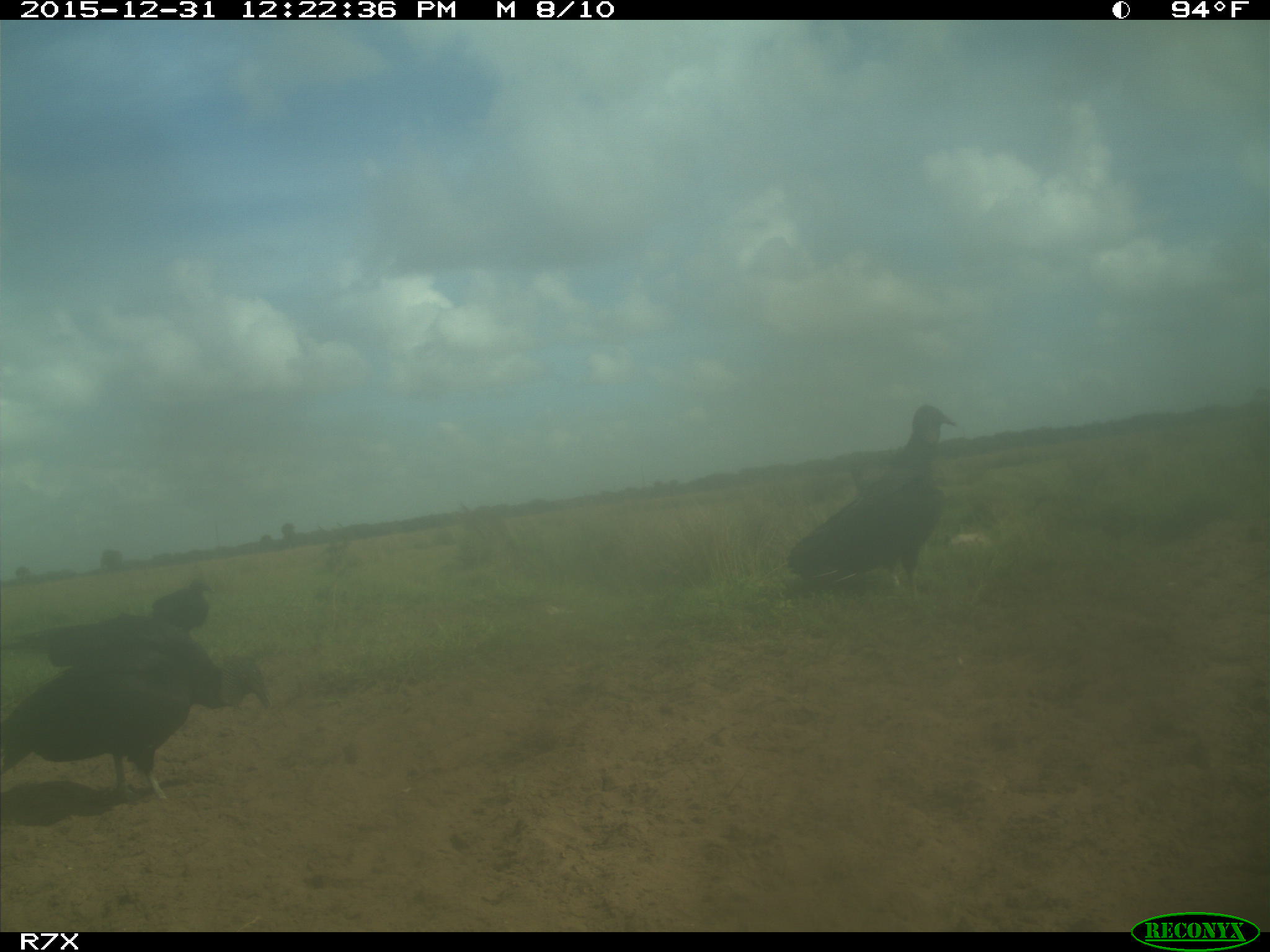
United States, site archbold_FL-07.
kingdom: Animalia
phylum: Chordata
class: Aves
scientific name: Aves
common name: birds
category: unidentified bird